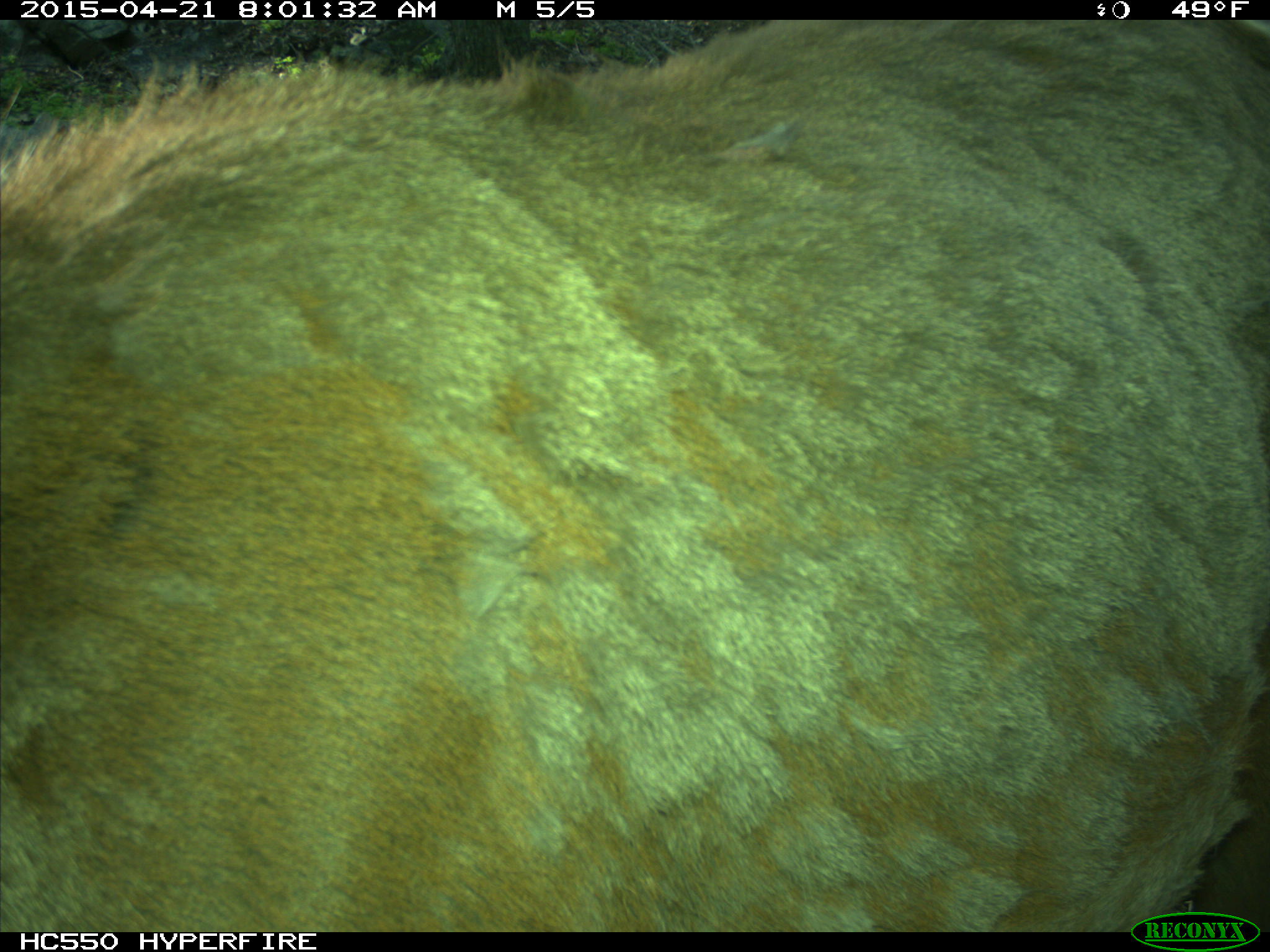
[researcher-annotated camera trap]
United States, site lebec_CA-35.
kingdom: Animalia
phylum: Chordata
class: Mammalia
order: Artiodactyla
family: Cervidae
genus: Cervus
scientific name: Cervus canadensis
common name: elk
Cervus canadensis (elk).